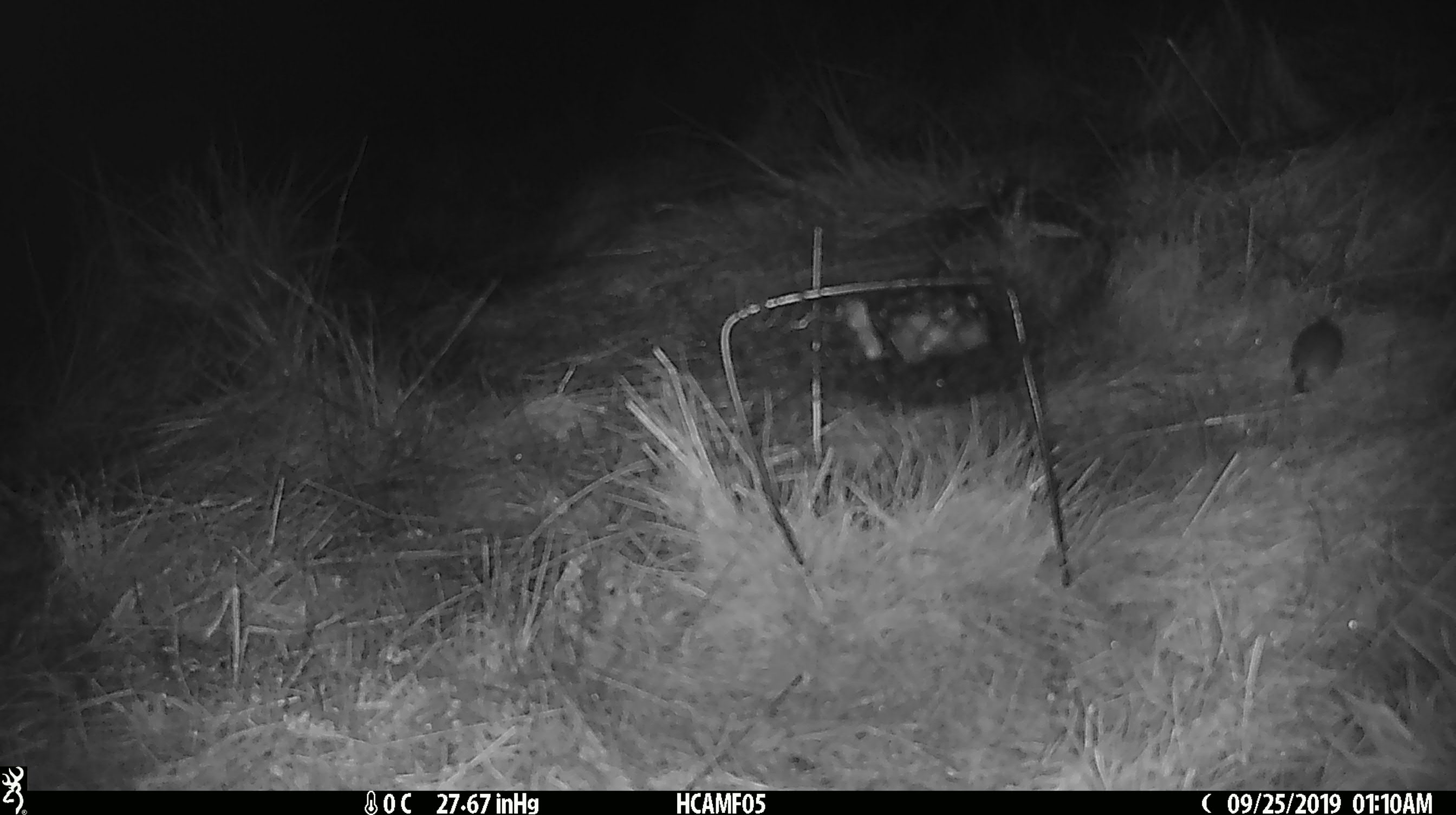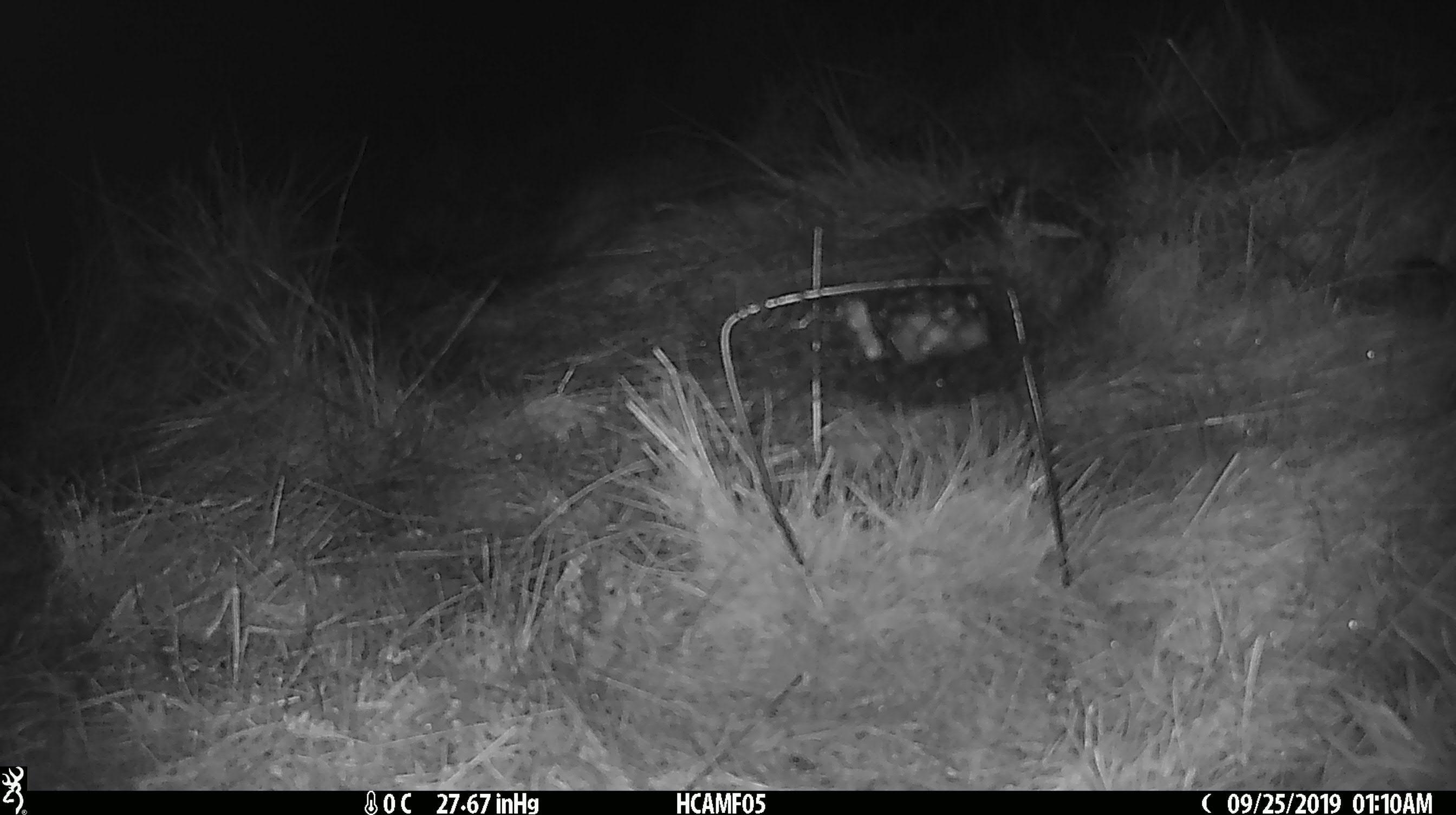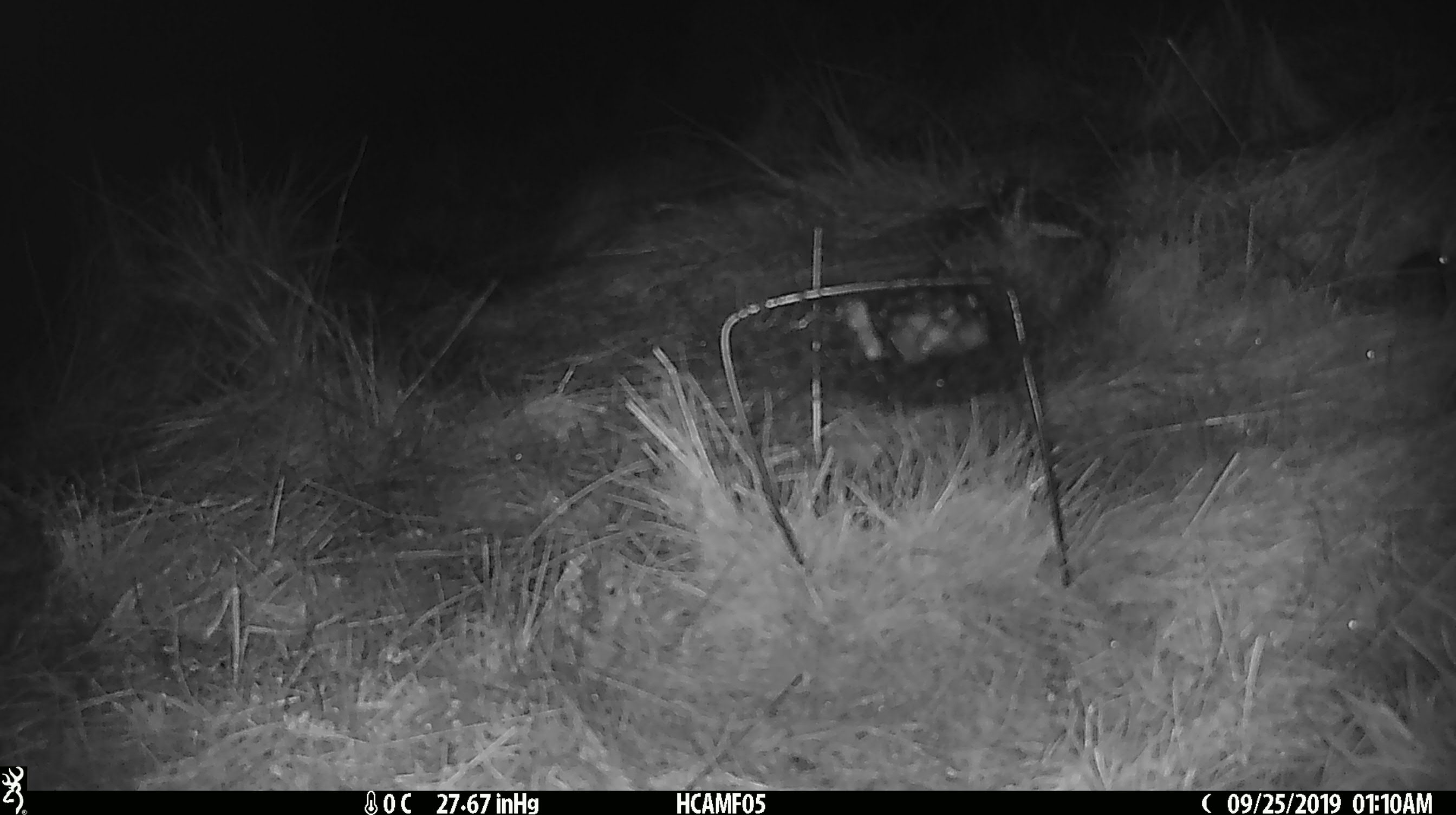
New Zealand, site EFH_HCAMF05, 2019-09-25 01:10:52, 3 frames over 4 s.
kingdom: Animalia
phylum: Chordata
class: Mammalia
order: Rodentia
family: Muridae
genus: Mus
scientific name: Mus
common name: mouse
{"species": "mouse (Mus)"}